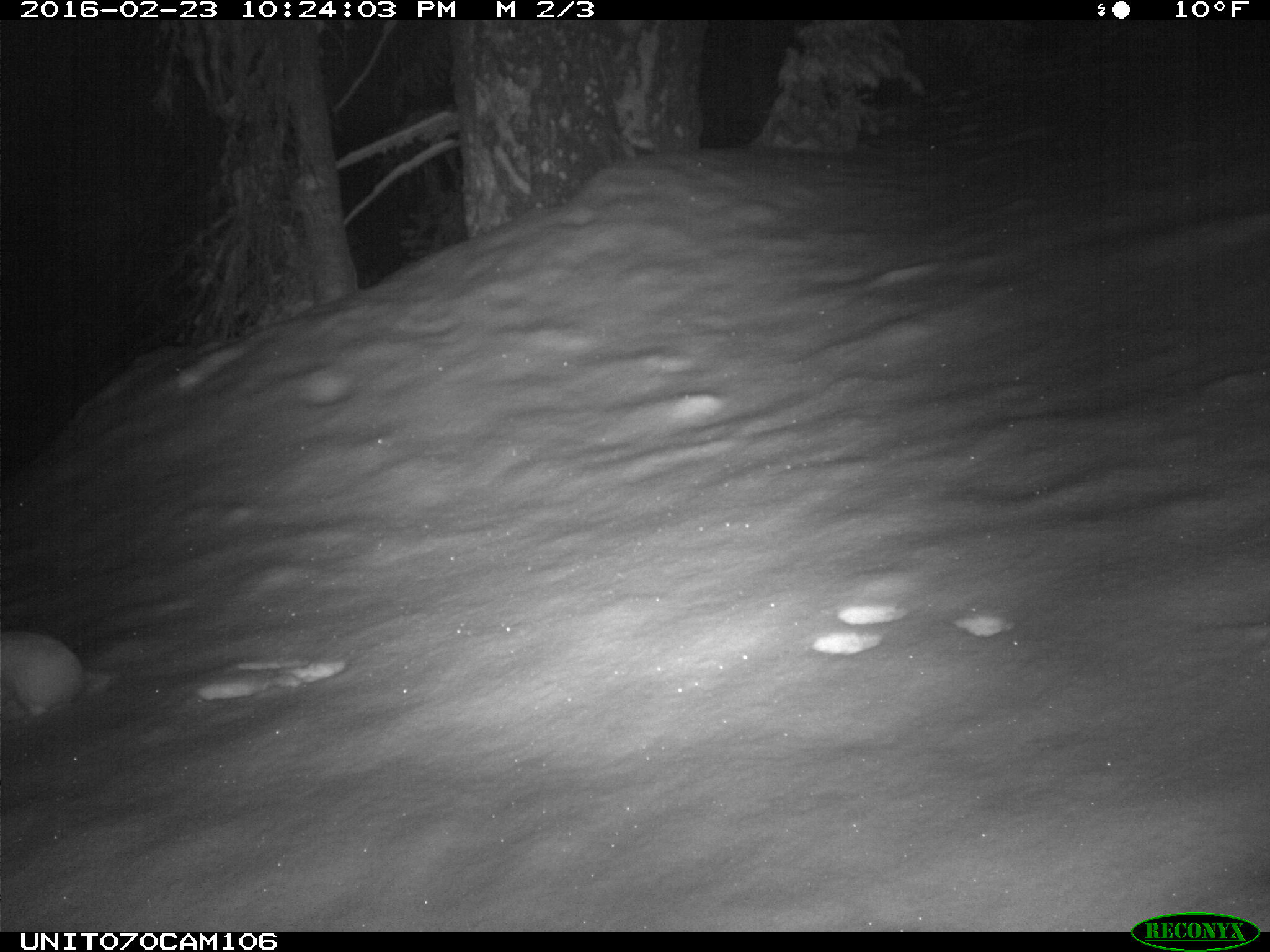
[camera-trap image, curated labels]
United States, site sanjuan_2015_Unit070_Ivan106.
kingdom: Animalia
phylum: Chordata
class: Mammalia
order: Lagomorpha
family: Leporidae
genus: Lepus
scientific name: Lepus americanus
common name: snowshoe hare